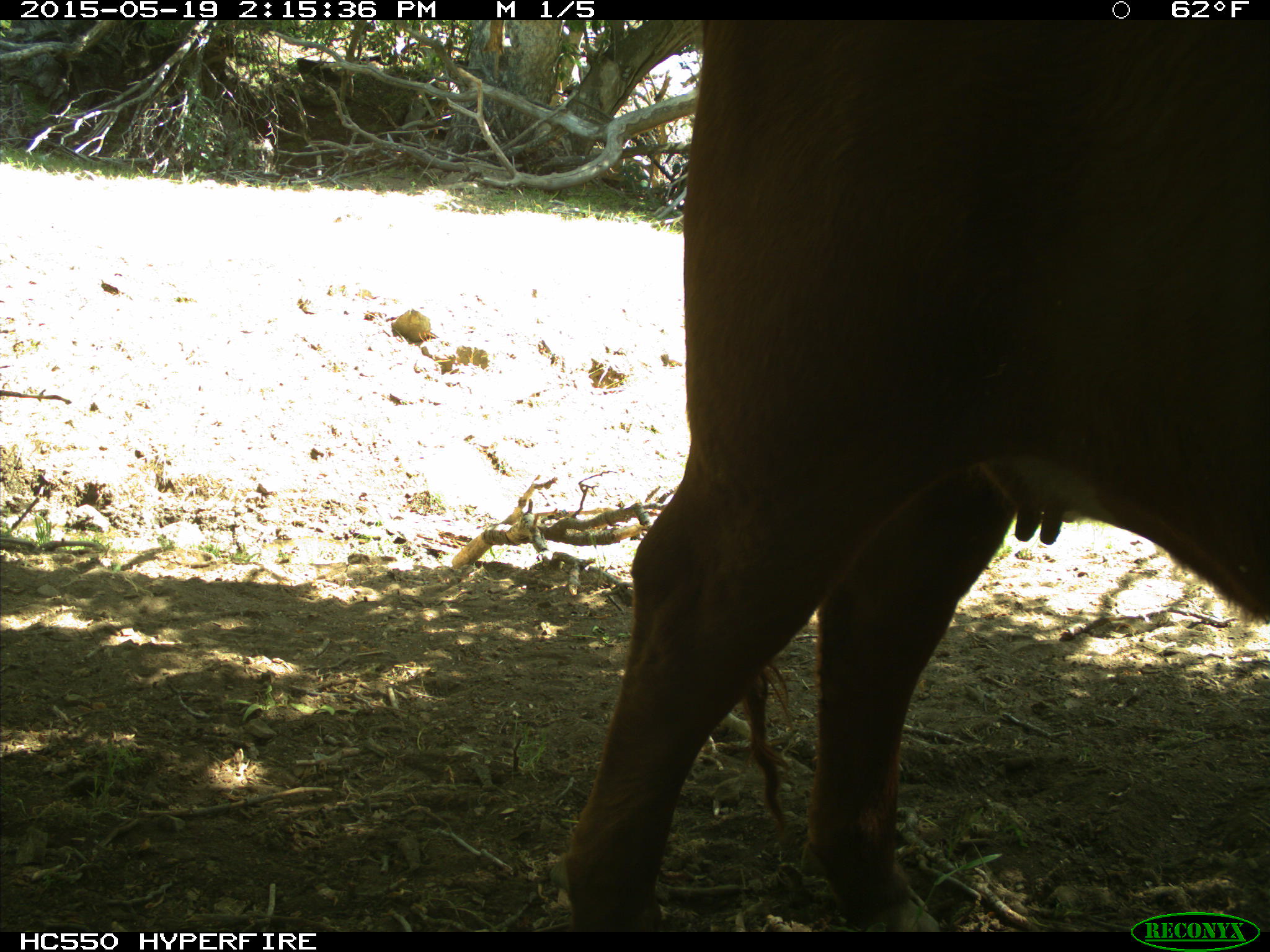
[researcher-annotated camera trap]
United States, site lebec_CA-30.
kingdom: Animalia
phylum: Chordata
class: Mammalia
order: Artiodactyla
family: Bovidae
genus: Bos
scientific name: Bos taurus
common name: domestic cow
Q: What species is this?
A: Bos taurus (domestic cow).